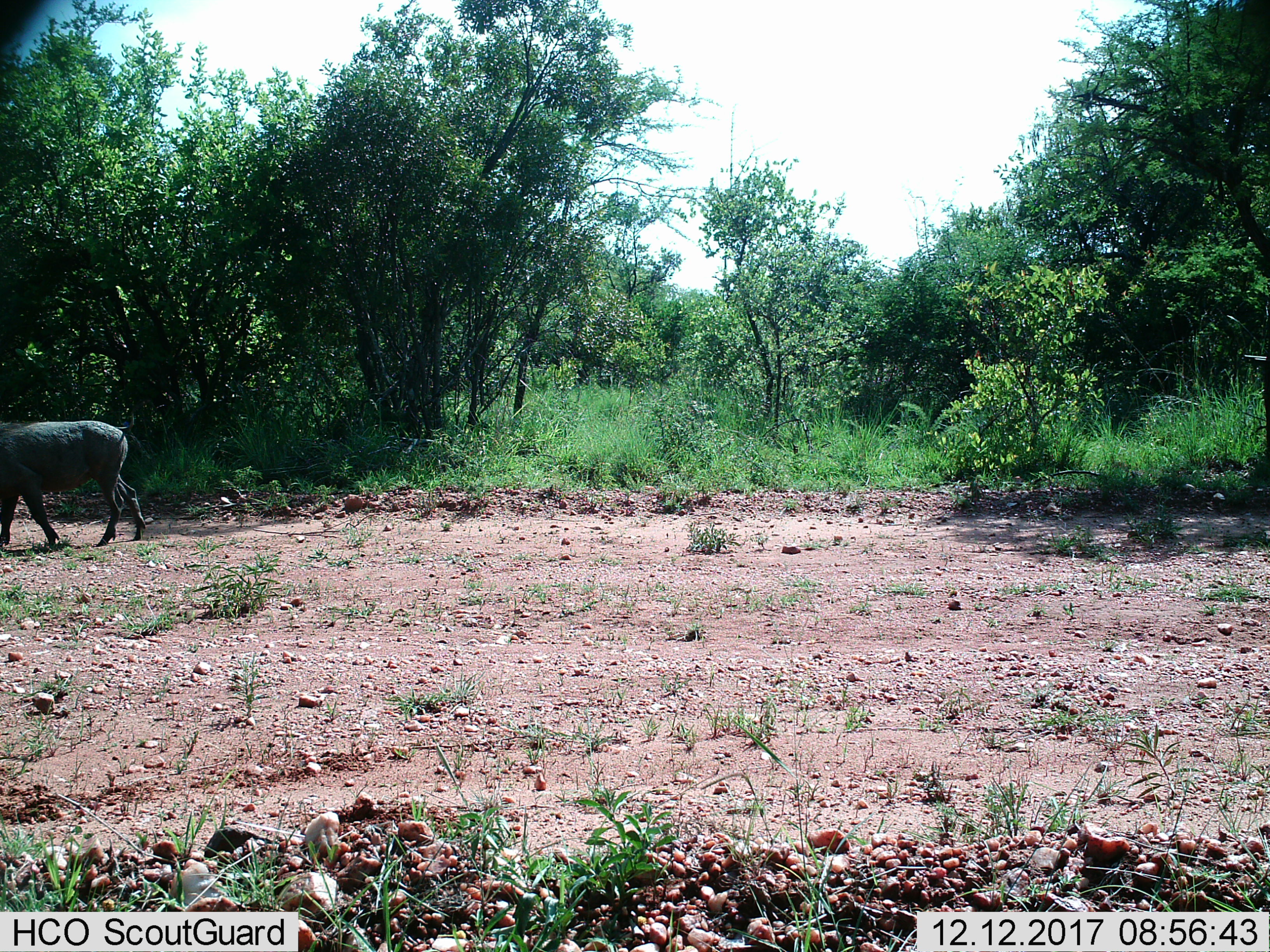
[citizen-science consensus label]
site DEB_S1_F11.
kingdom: Animalia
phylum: Chordata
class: Mammalia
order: Artiodactyla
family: Suidae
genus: Phacochoerus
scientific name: Phacochoerus africanus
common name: warthog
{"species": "warthog (Phacochoerus africanus)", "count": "1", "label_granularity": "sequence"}